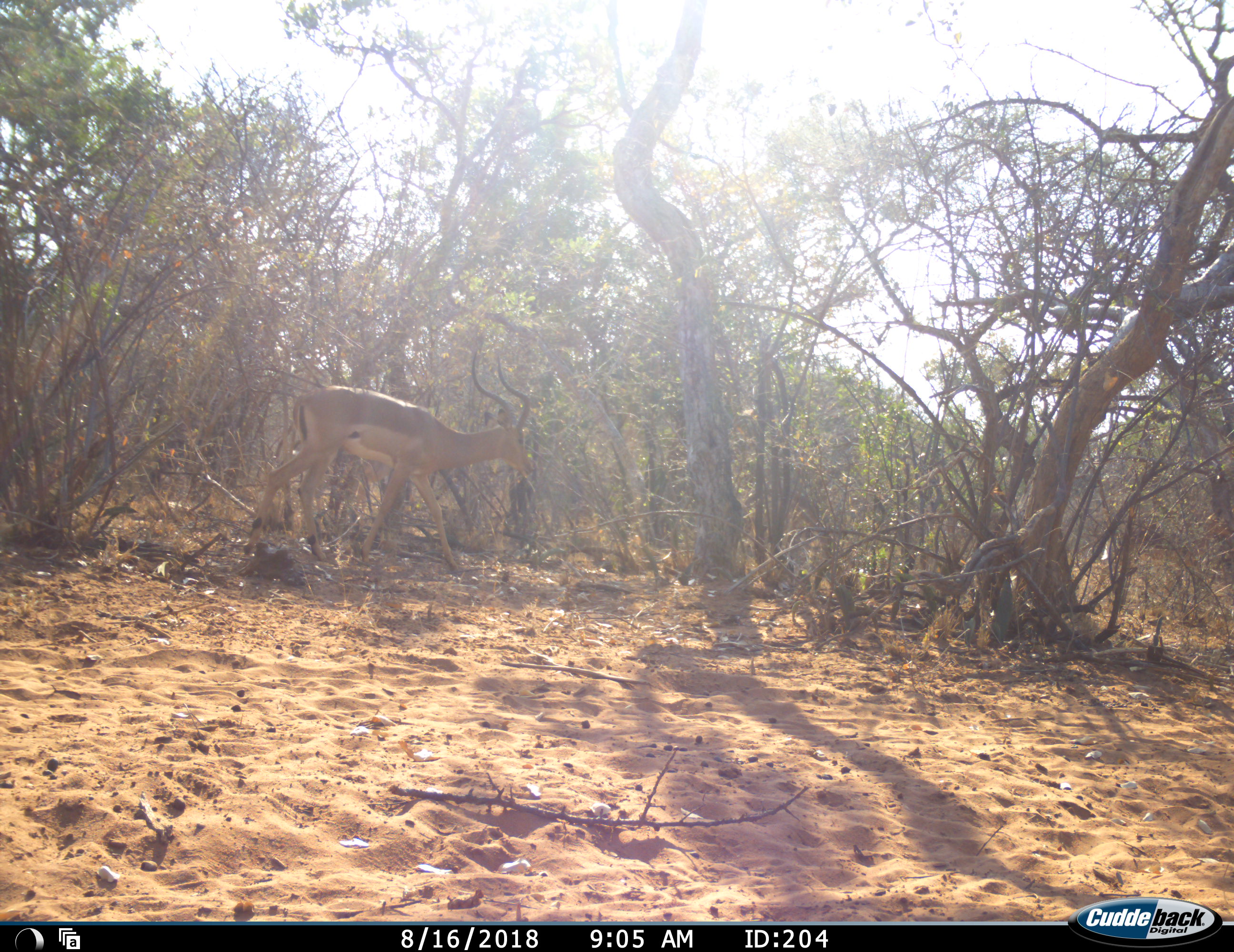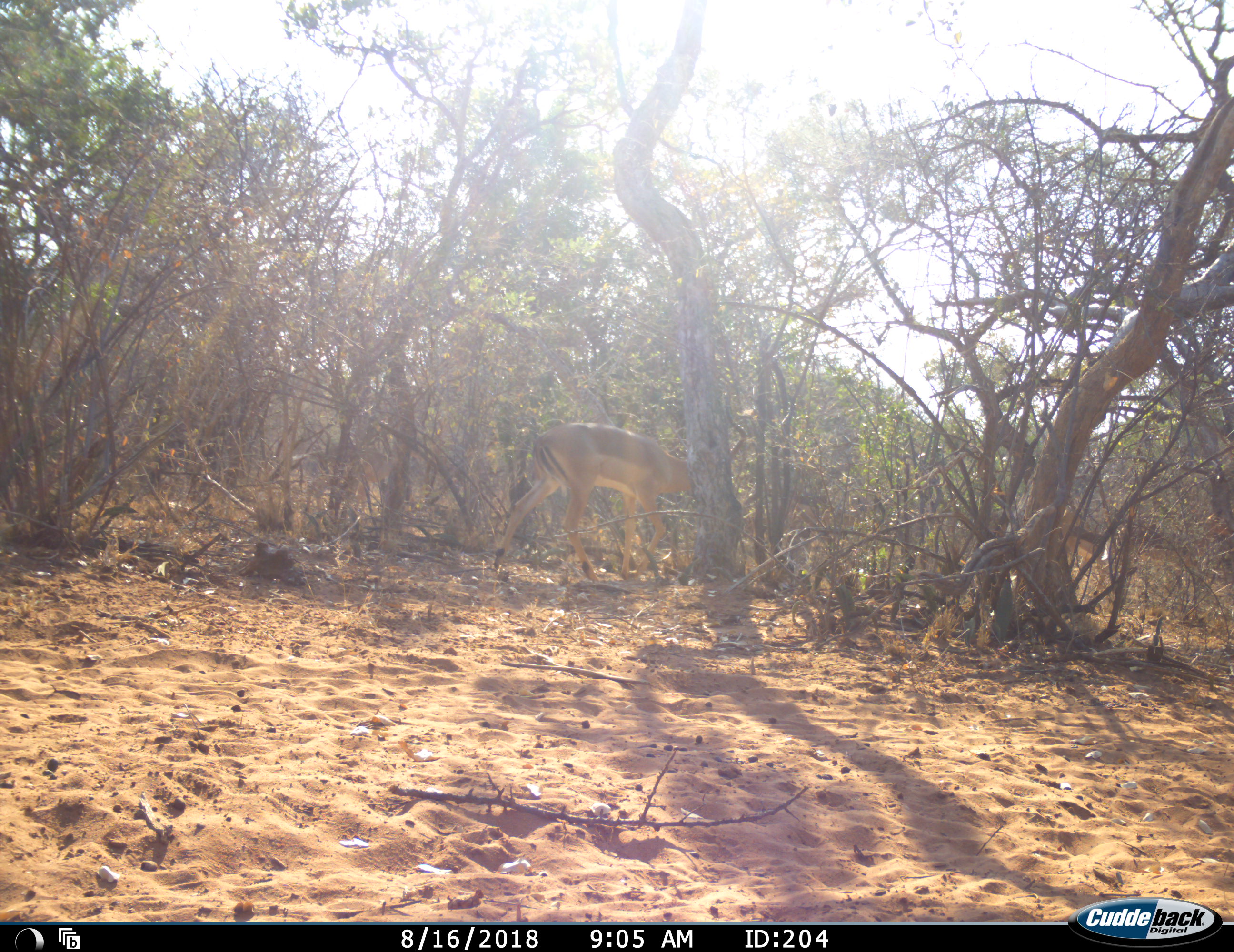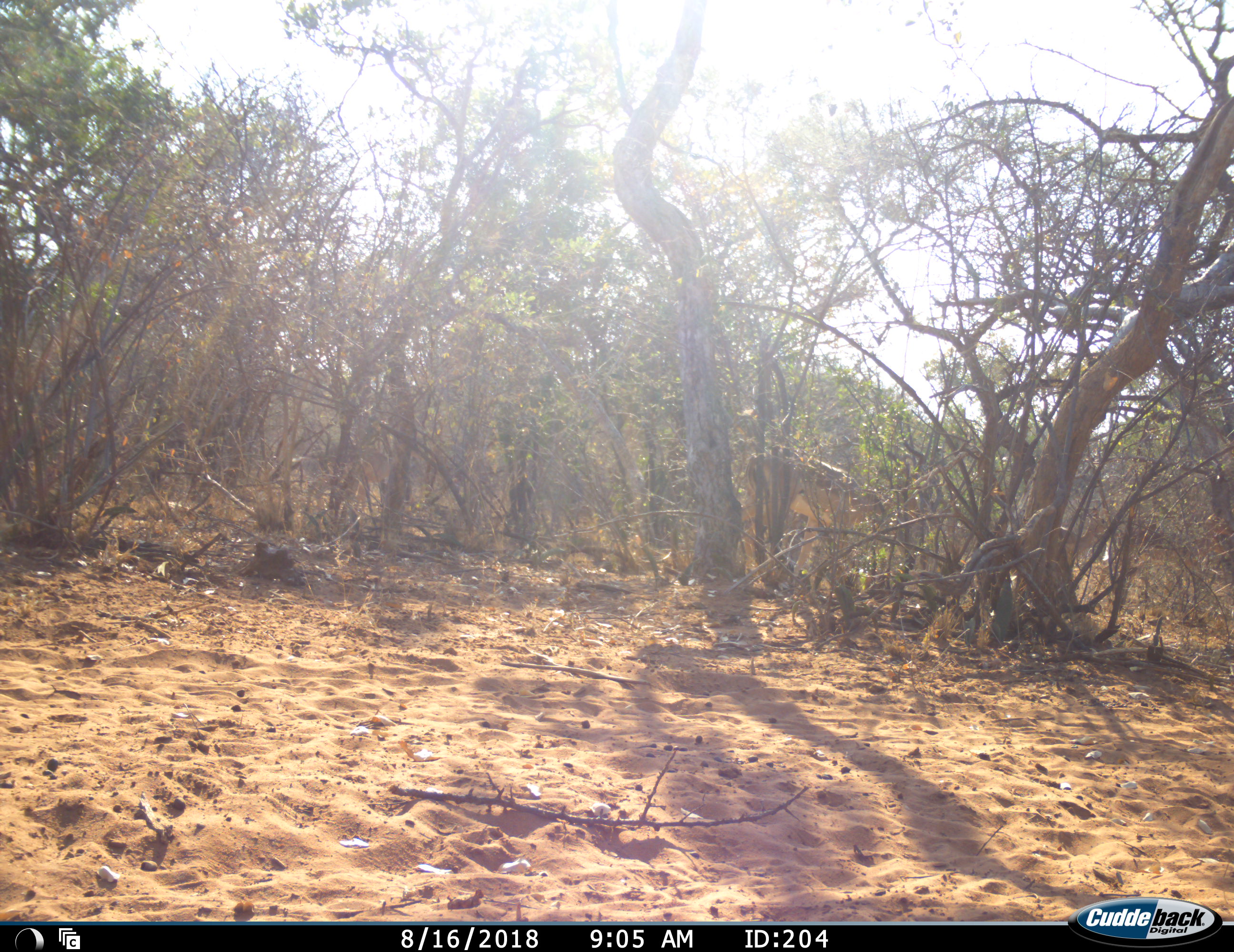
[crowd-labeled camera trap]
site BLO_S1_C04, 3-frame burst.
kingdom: Animalia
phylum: Chordata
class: Mammalia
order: Artiodactyla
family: Bovidae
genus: Aepyceros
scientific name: Aepyceros melampus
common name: impala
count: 3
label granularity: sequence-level